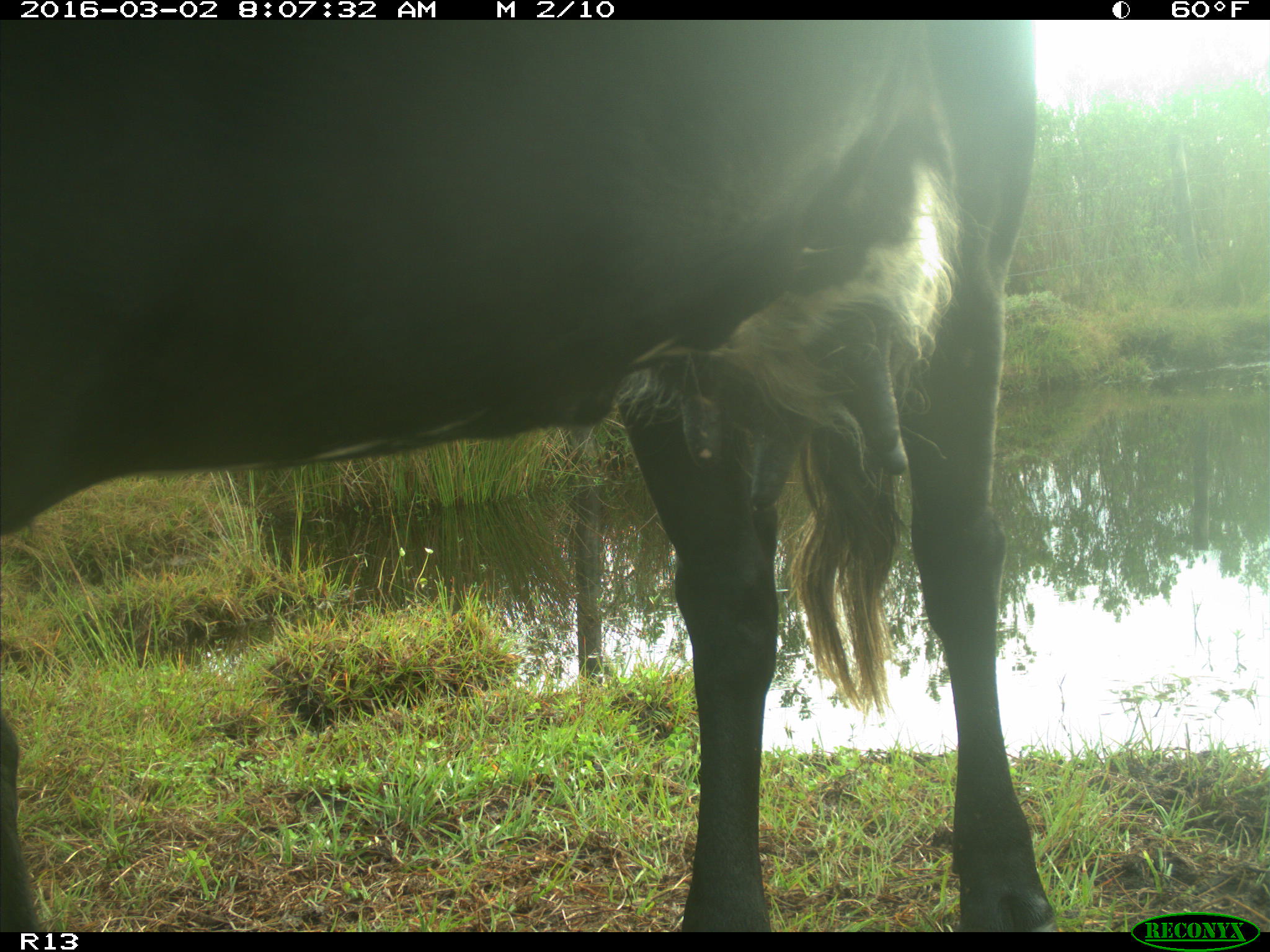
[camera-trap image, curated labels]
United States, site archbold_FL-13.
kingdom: Animalia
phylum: Chordata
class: Mammalia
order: Artiodactyla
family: Bovidae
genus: Bos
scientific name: Bos taurus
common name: domestic cow